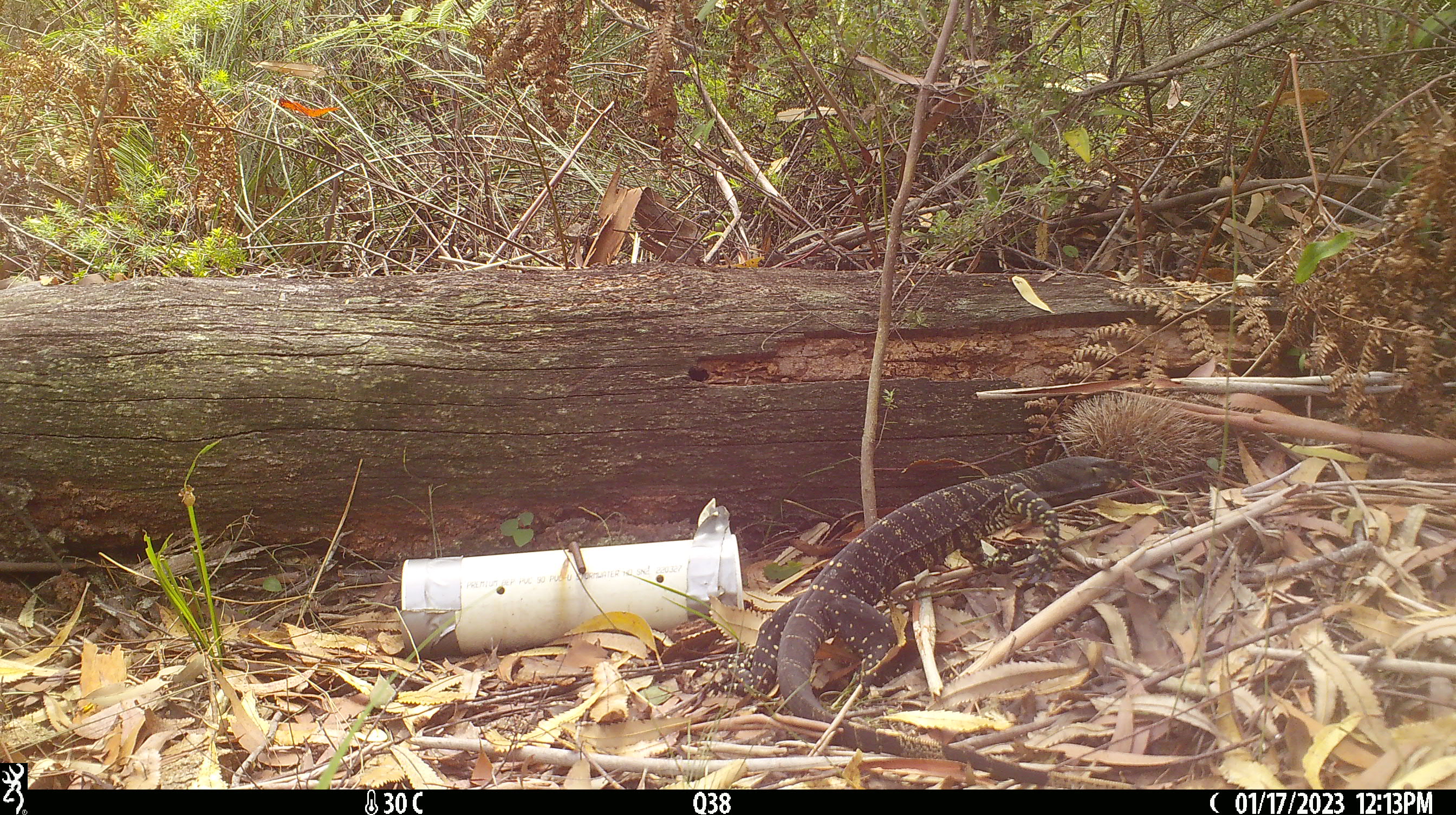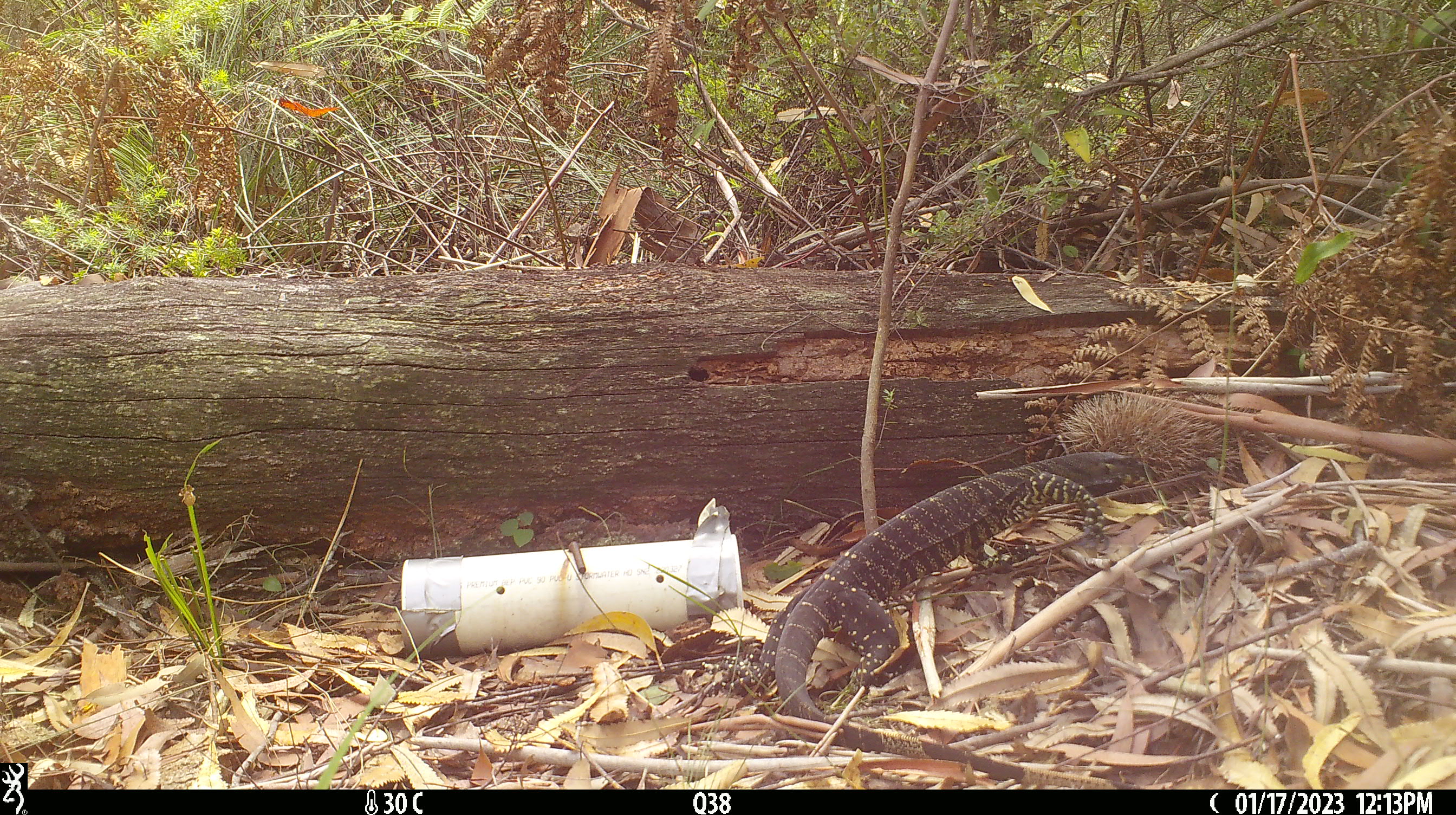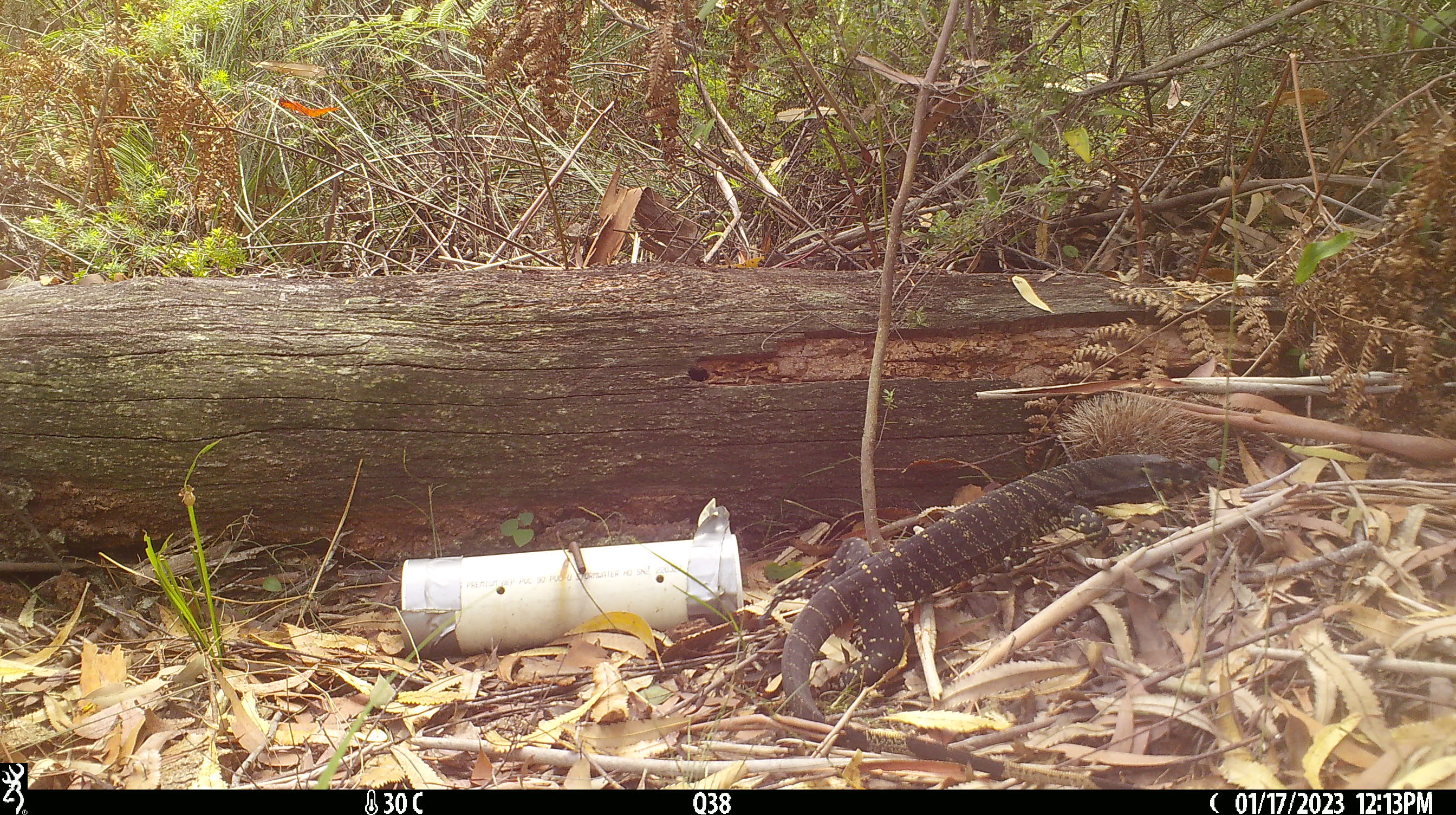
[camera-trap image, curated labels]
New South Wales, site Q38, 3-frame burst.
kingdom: Animalia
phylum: Chordata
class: Reptilia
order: Squamata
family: Varanidae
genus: Varanus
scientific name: Varanus varius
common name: lace monitor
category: goanna